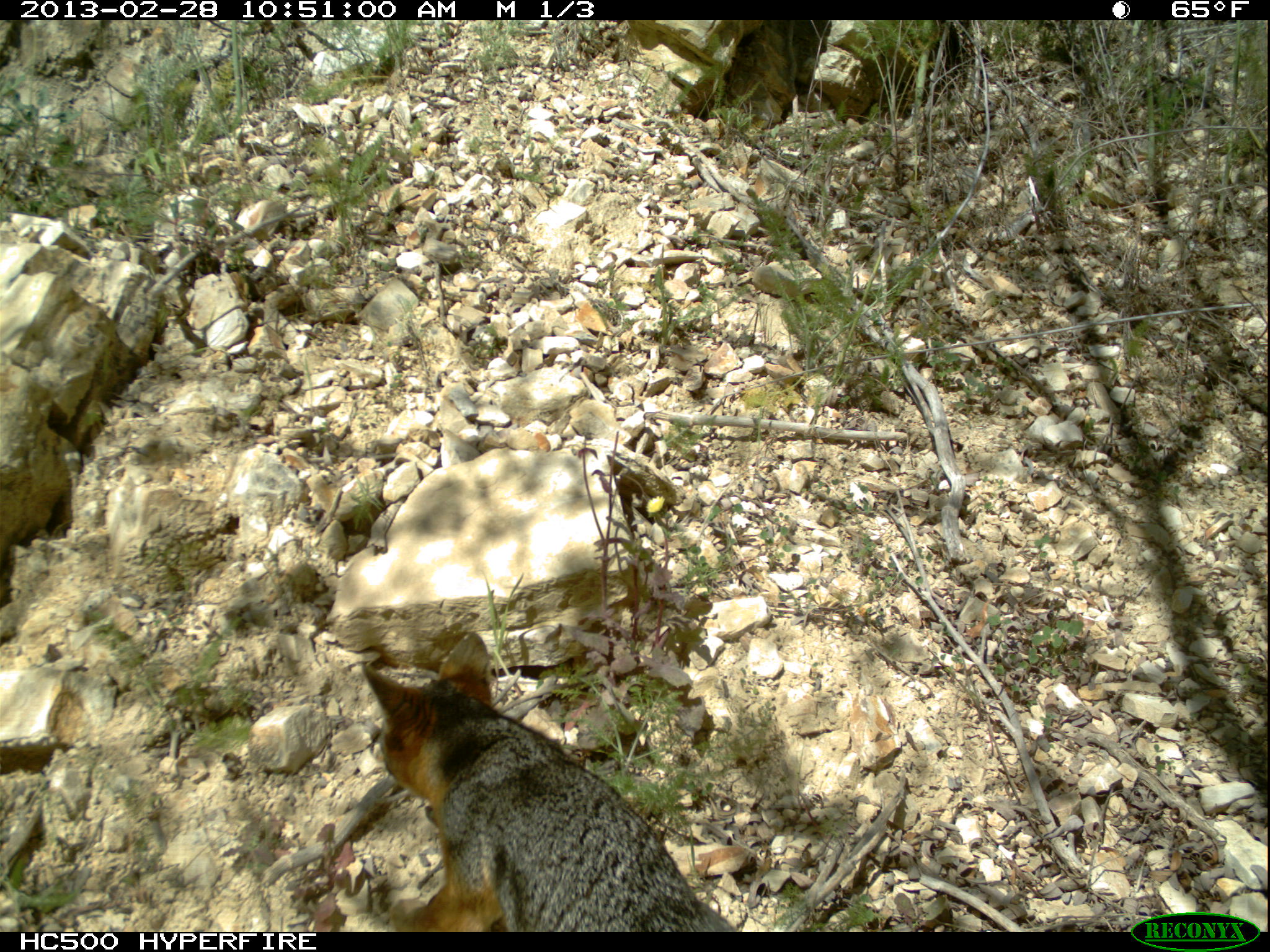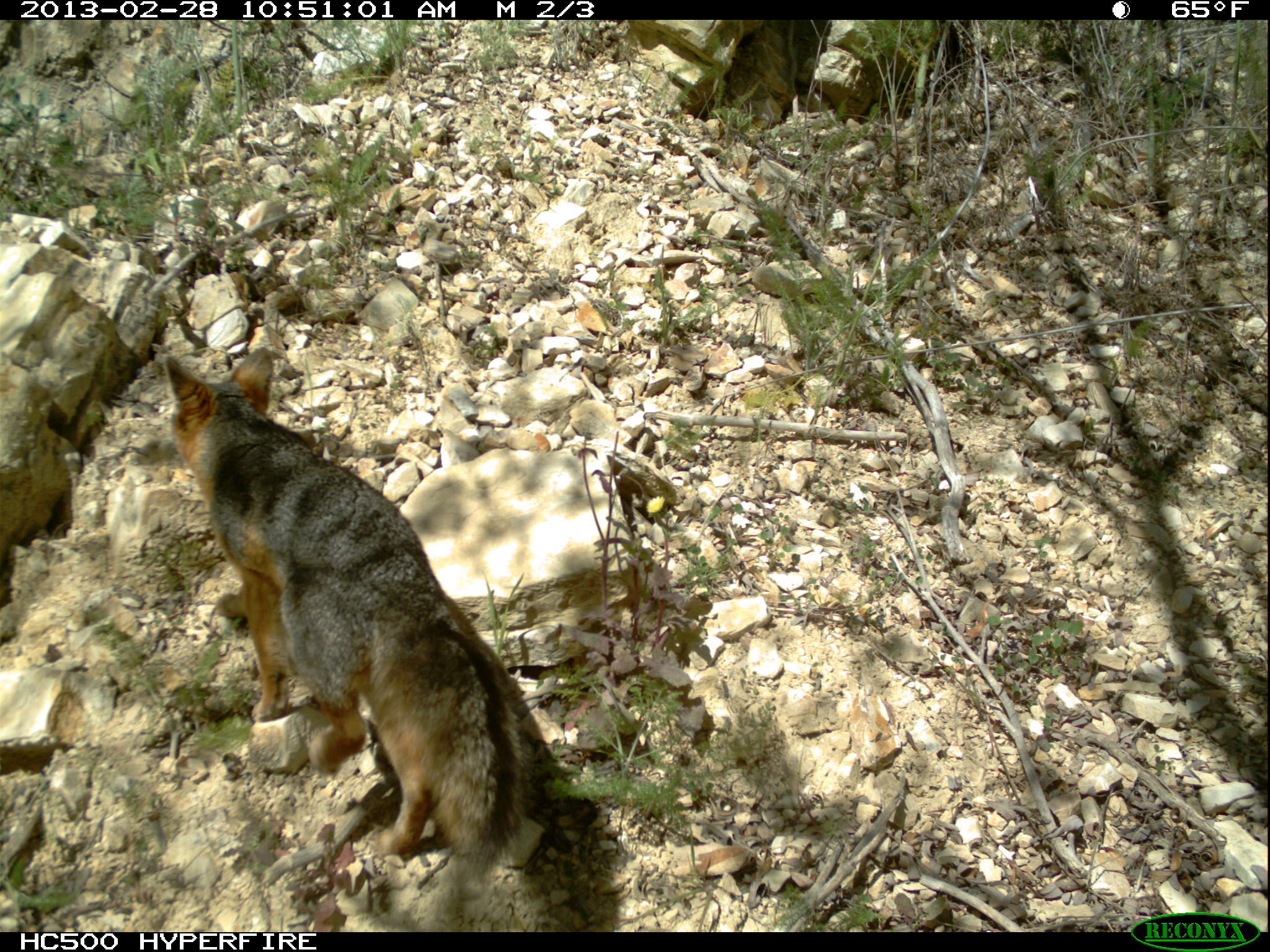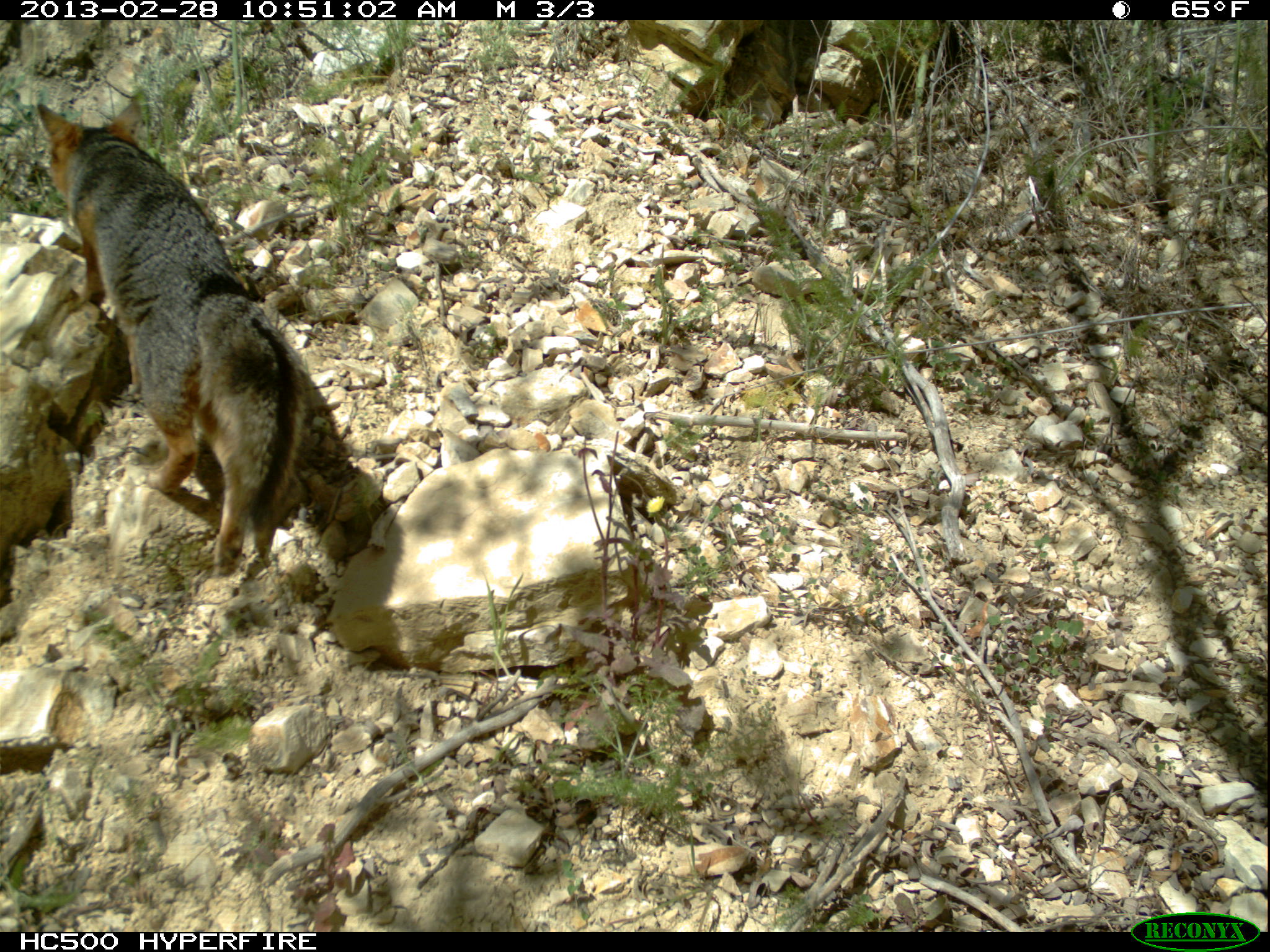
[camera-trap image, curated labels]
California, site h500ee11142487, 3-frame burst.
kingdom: Animalia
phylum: Chordata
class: Mammalia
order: Carnivora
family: Canidae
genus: Urocyon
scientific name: Urocyon littoralis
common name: island fox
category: fox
Fox (island fox) (Urocyon littoralis).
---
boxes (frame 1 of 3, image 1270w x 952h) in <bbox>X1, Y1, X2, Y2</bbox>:
fox: <bbox>358, 629, 737, 932</bbox>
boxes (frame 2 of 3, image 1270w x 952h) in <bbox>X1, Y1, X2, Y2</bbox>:
fox: <bbox>163, 345, 556, 930</bbox>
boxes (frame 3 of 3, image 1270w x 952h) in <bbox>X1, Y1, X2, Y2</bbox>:
fox: <bbox>37, 99, 310, 580</bbox>